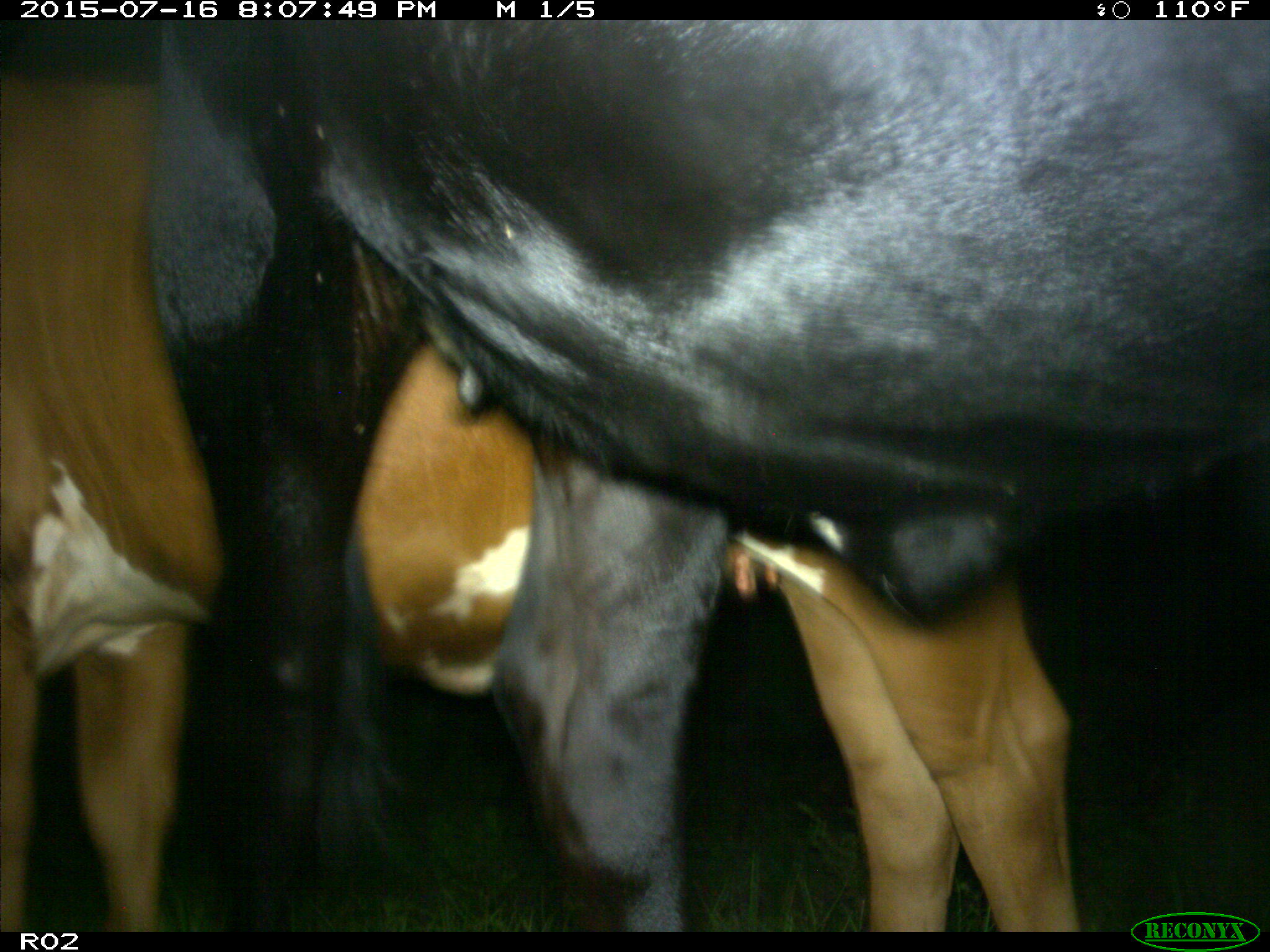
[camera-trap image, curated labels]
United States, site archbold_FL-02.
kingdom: Animalia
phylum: Chordata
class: Mammalia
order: Artiodactyla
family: Bovidae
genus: Bos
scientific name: Bos taurus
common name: domestic cow